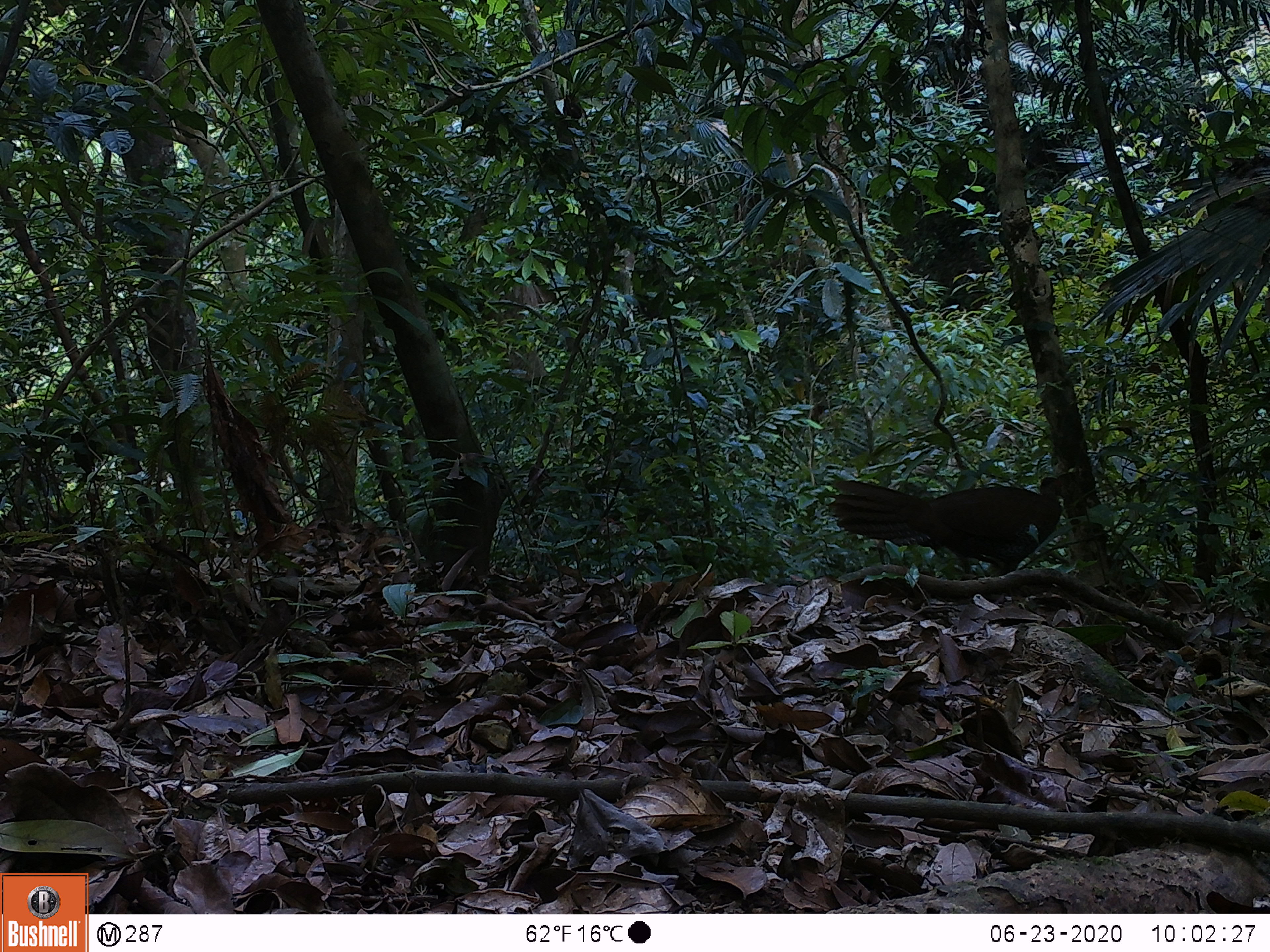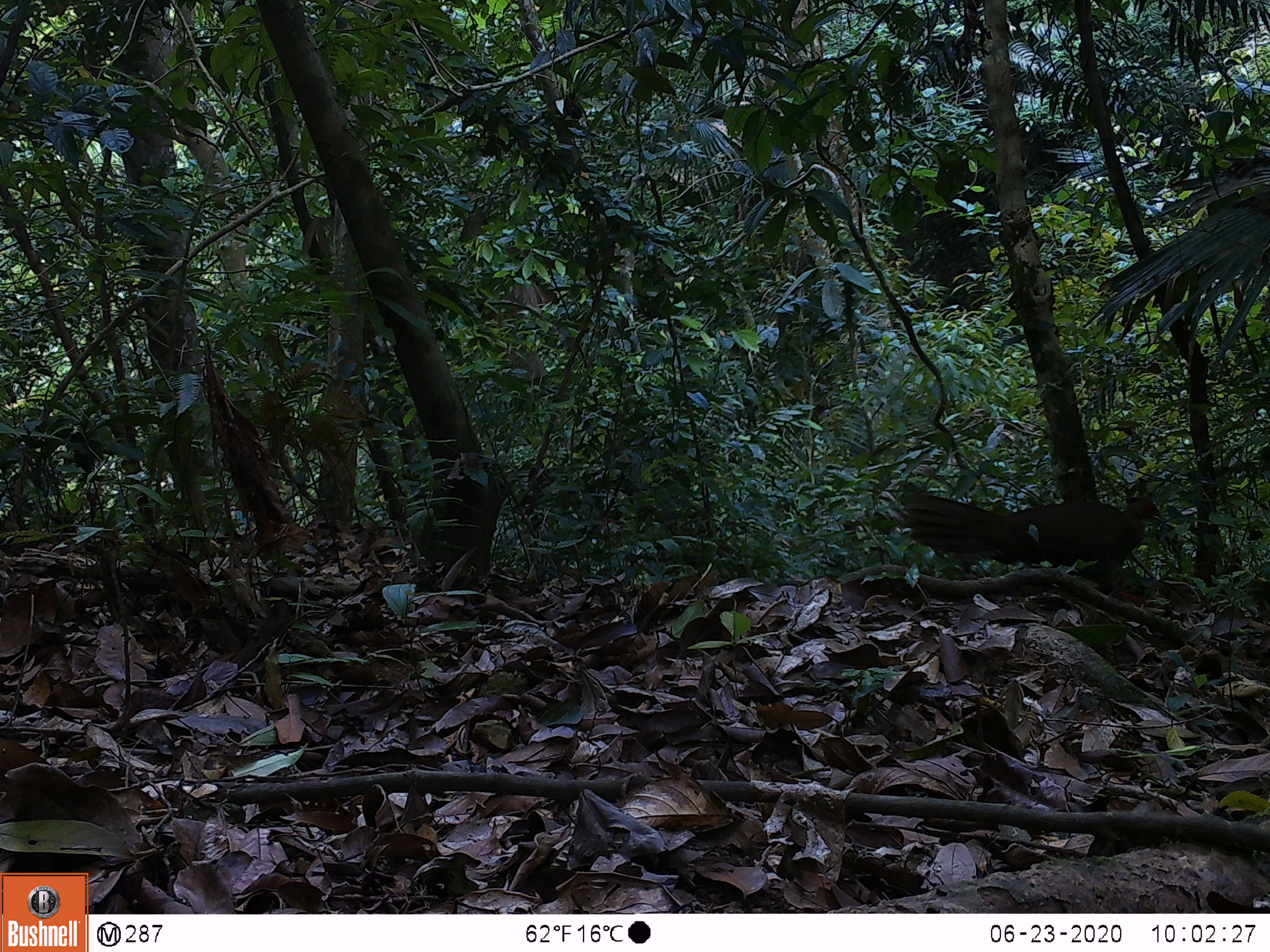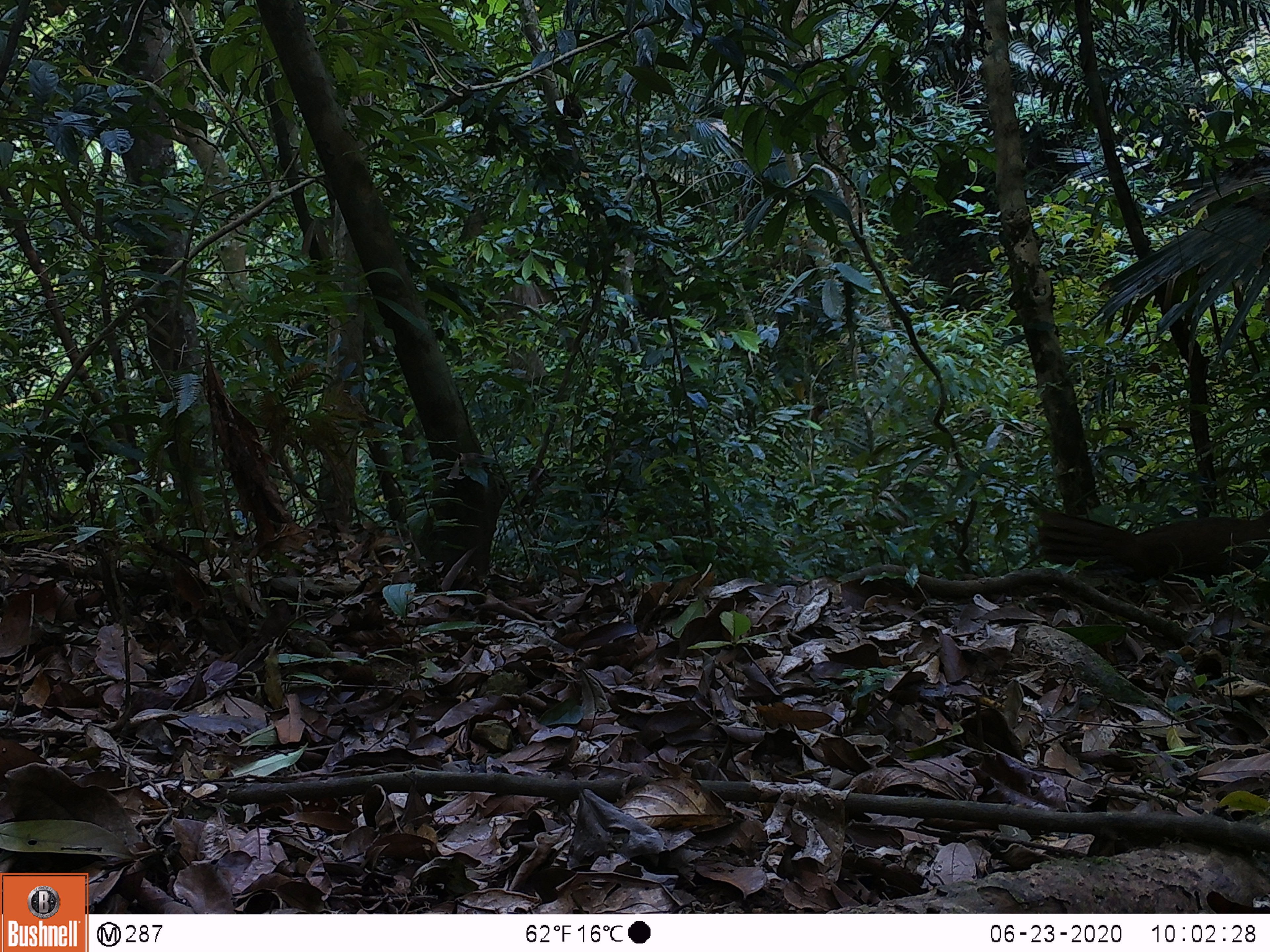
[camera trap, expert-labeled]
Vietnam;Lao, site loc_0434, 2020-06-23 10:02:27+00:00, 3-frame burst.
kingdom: Animalia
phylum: Chordata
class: Aves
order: Galliformes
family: Phasianidae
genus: Lophura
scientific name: Lophura nycthemera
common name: silver pheasant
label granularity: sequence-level